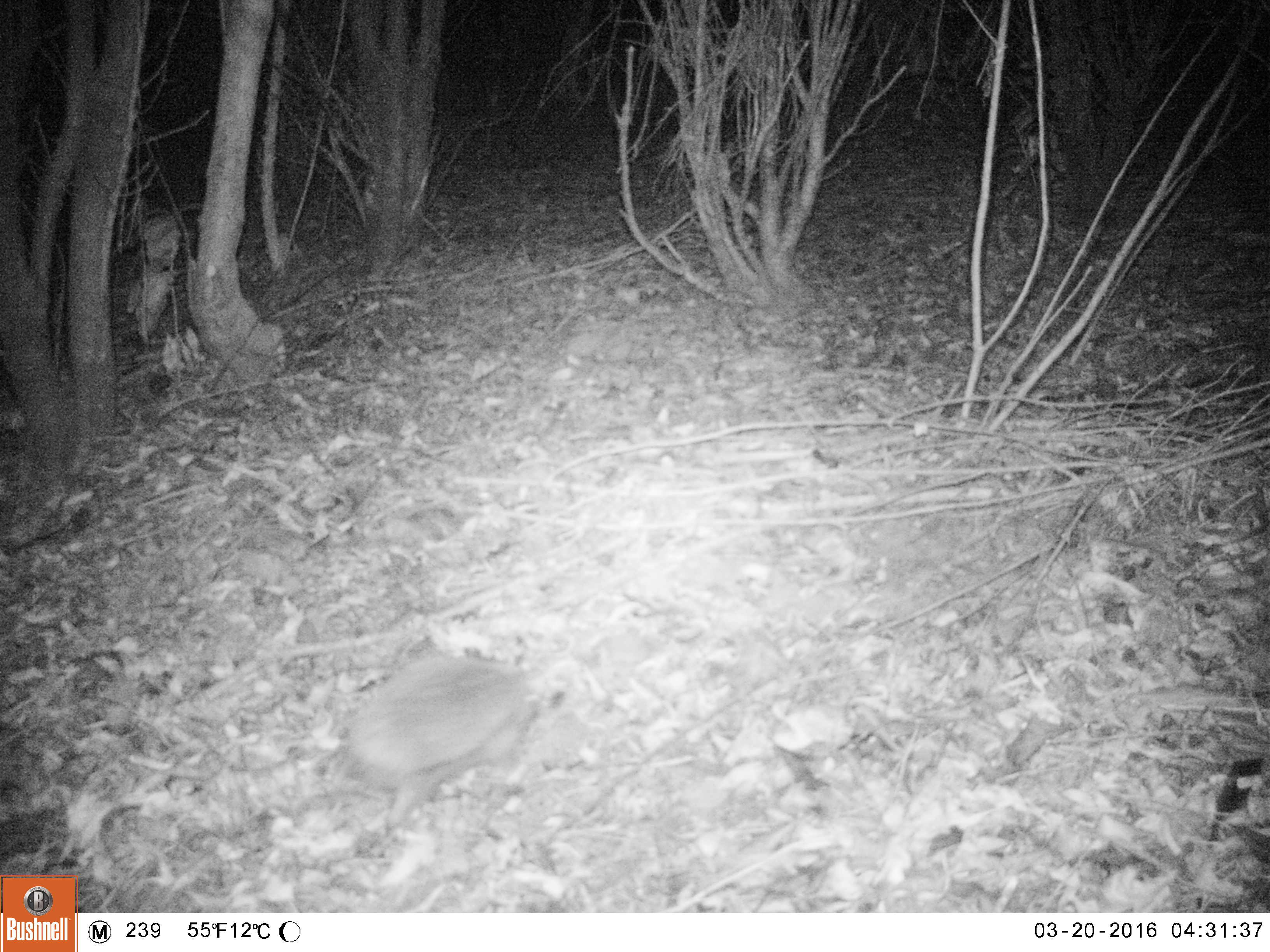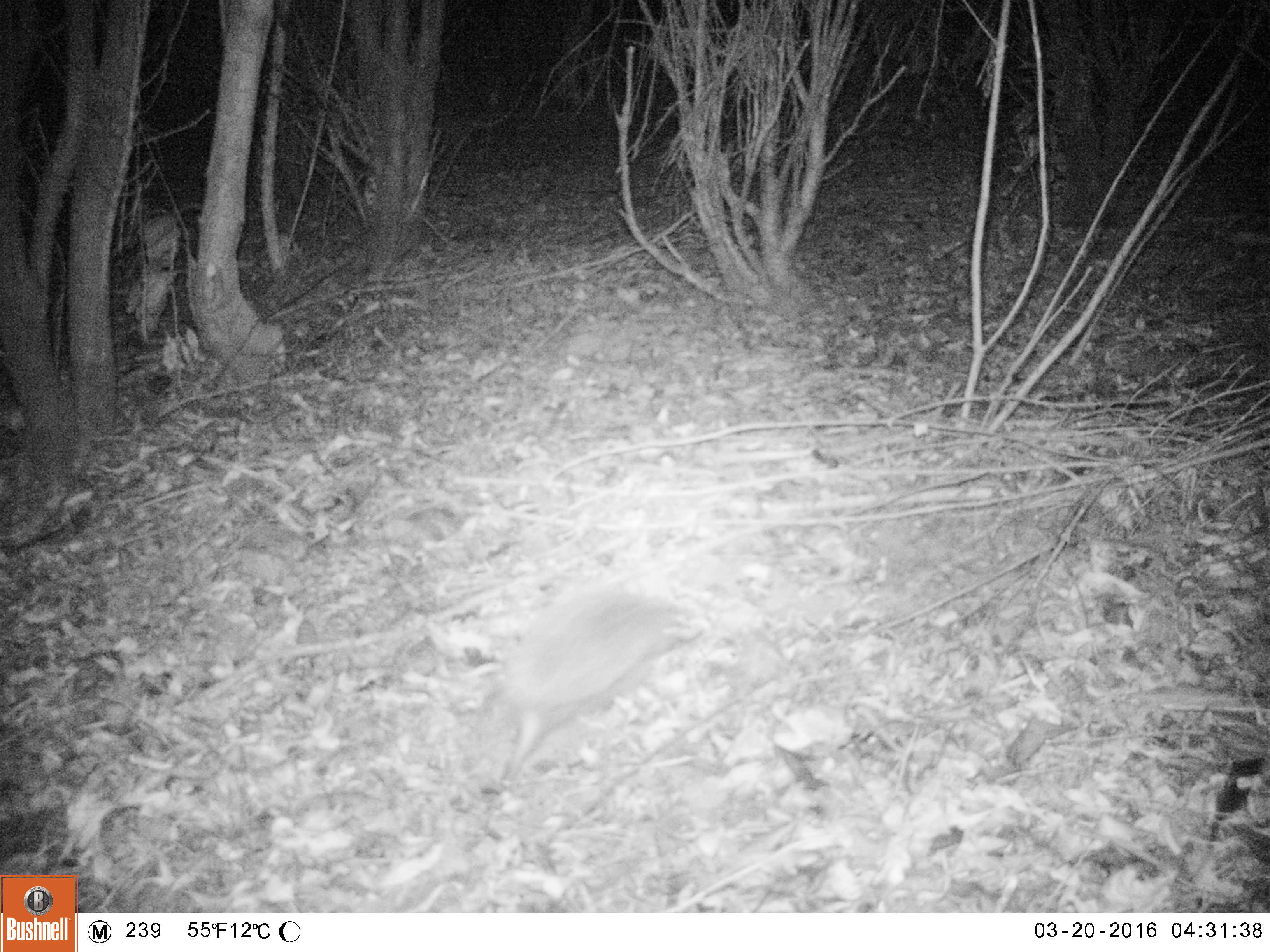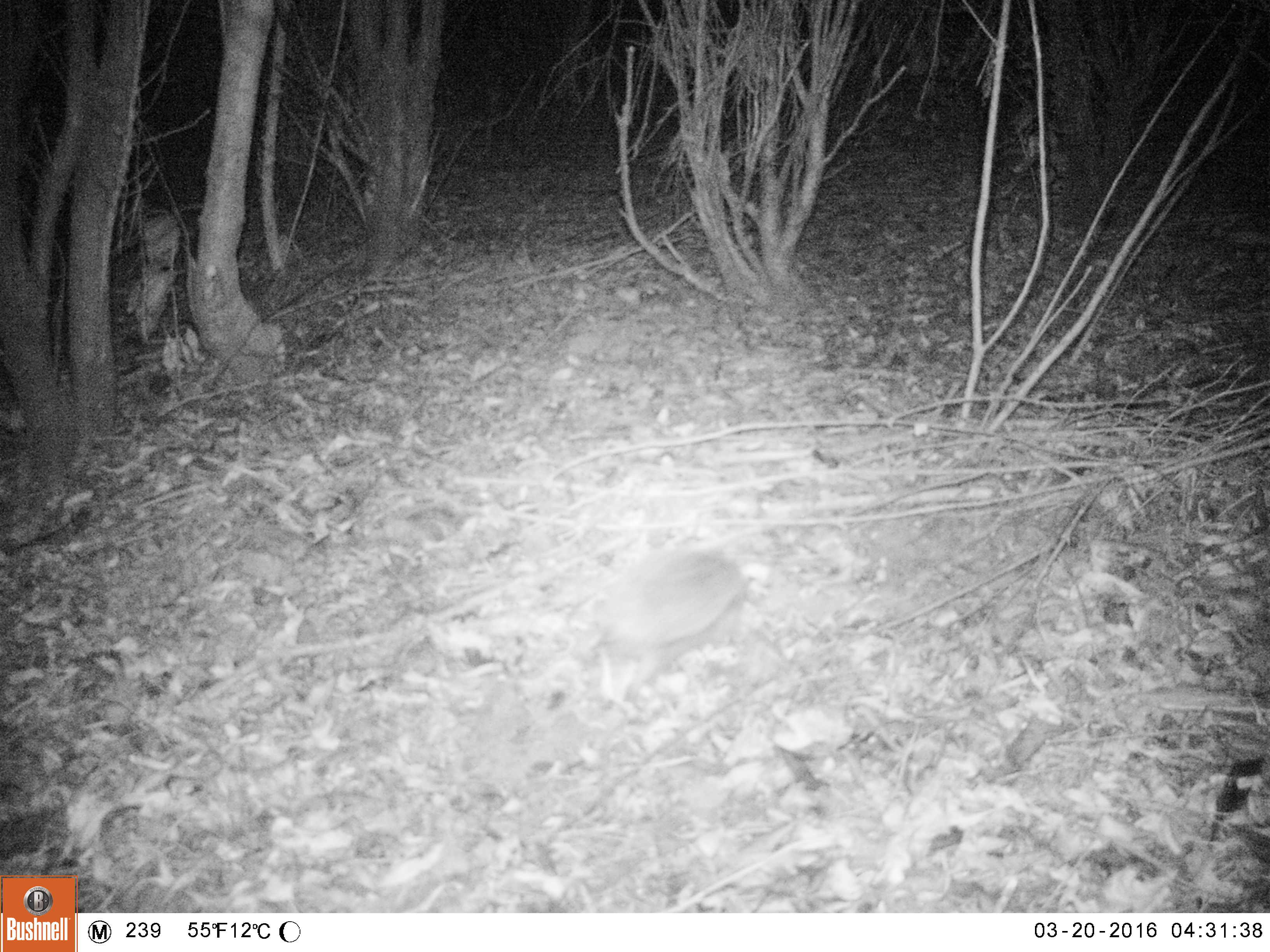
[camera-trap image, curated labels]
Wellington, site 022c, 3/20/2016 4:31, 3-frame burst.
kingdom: Animalia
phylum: Chordata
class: Mammalia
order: Eulipotyphla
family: Erinaceidae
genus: Erinaceus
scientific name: Erinaceus europaeus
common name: hedgehog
Hedgehog (Erinaceus europaeus).